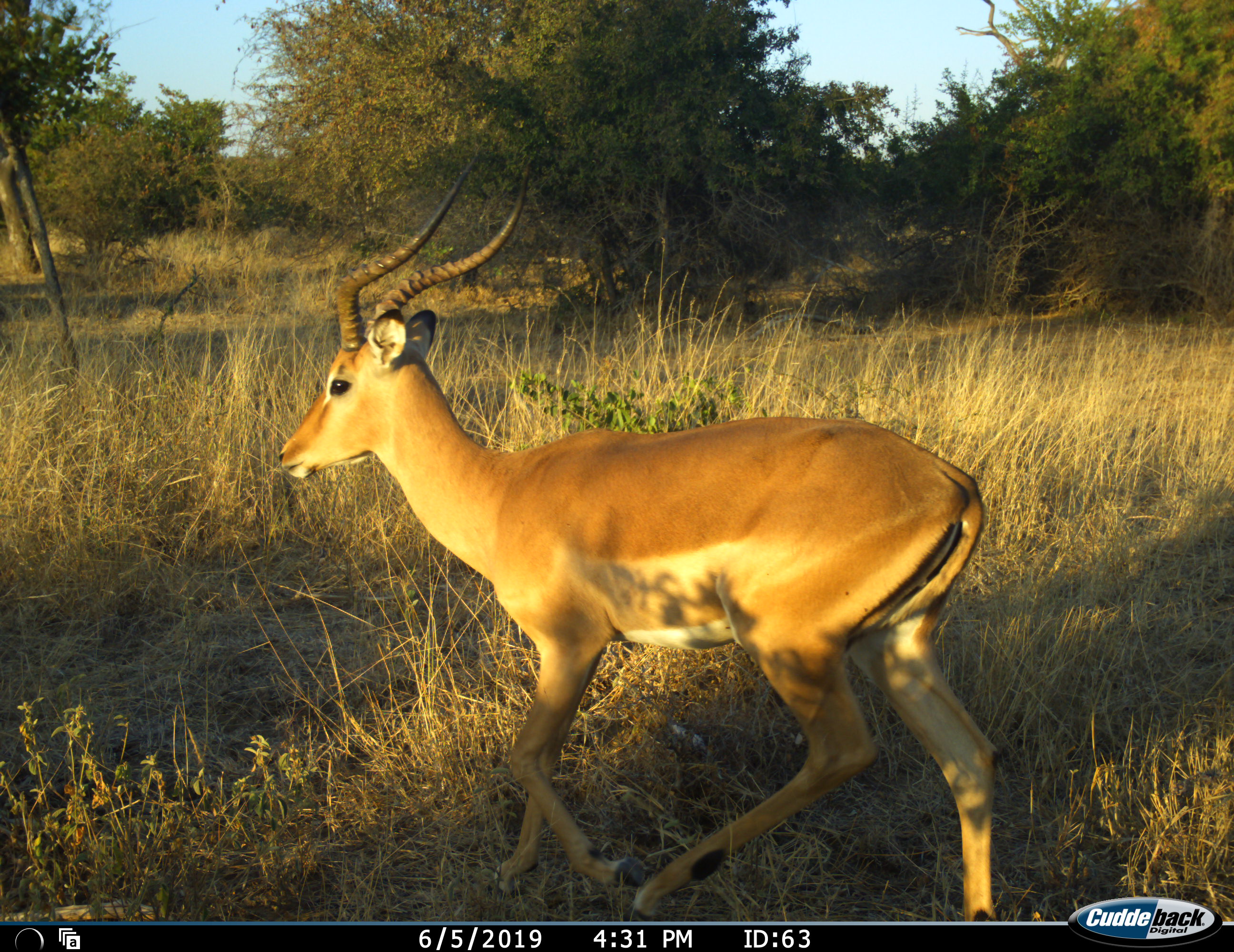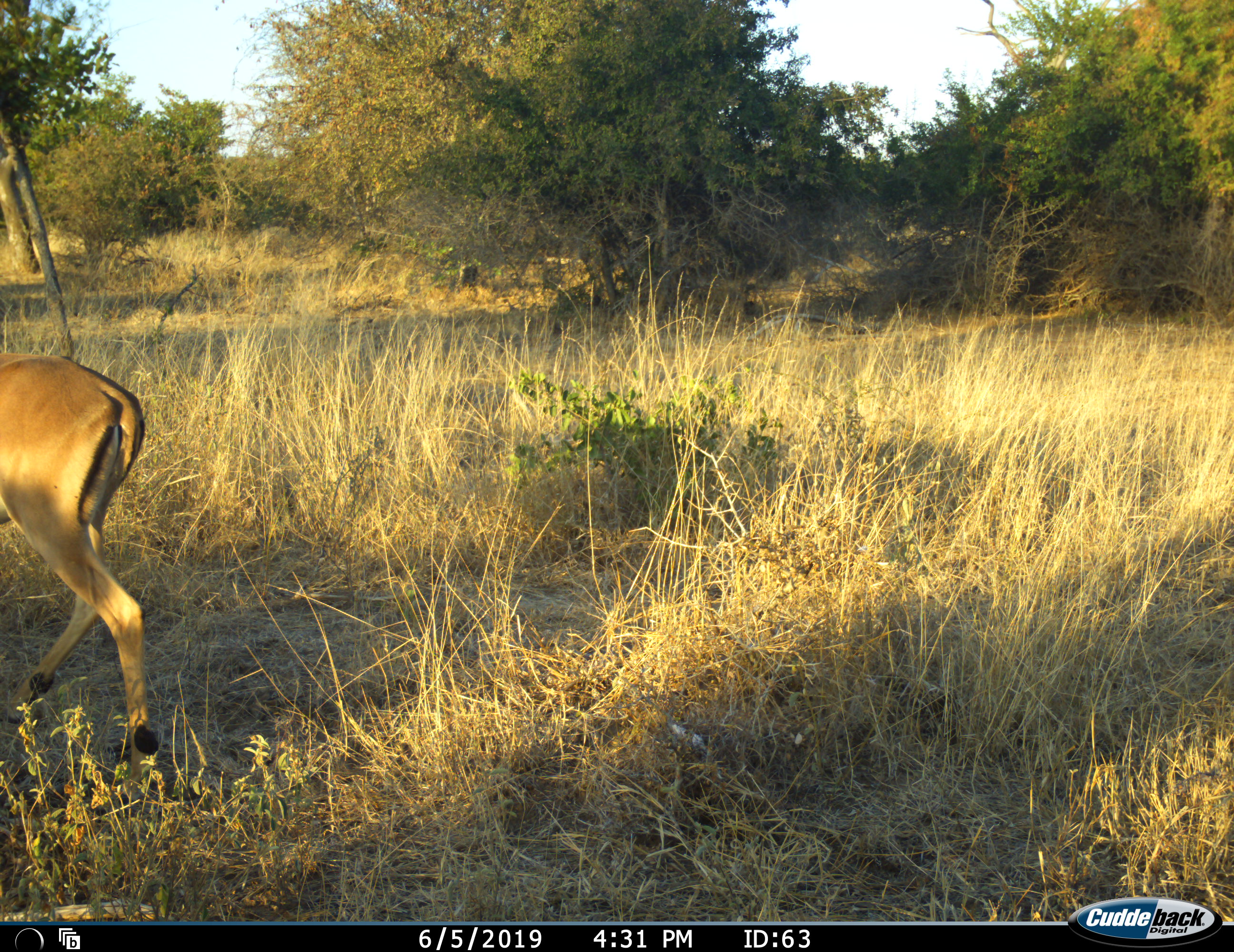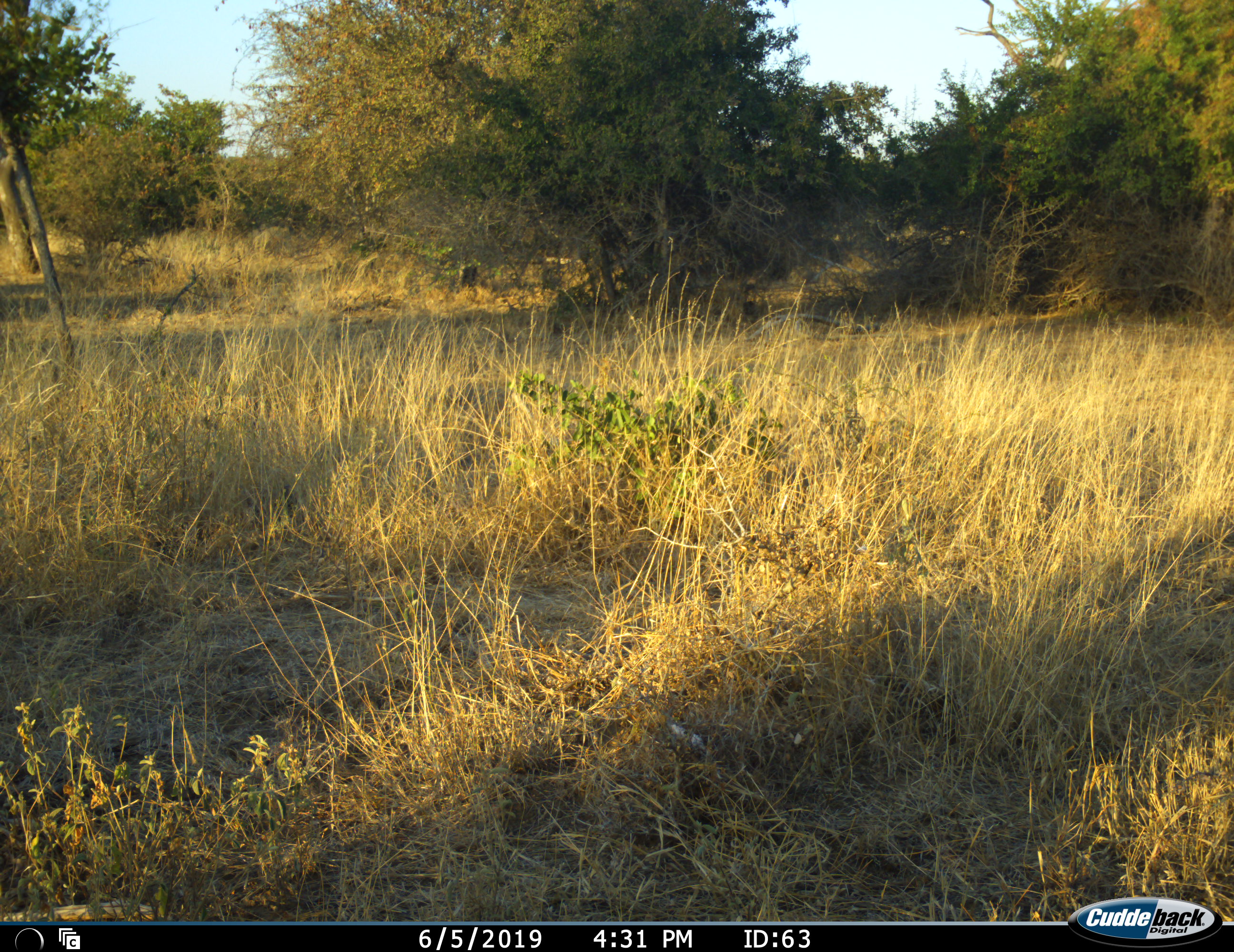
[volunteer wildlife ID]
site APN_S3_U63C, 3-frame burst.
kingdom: Animalia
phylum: Chordata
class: Mammalia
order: Artiodactyla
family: Bovidae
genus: Aepyceros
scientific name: Aepyceros melampus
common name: impala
Impala (Aepyceros melampus), count 1. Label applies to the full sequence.